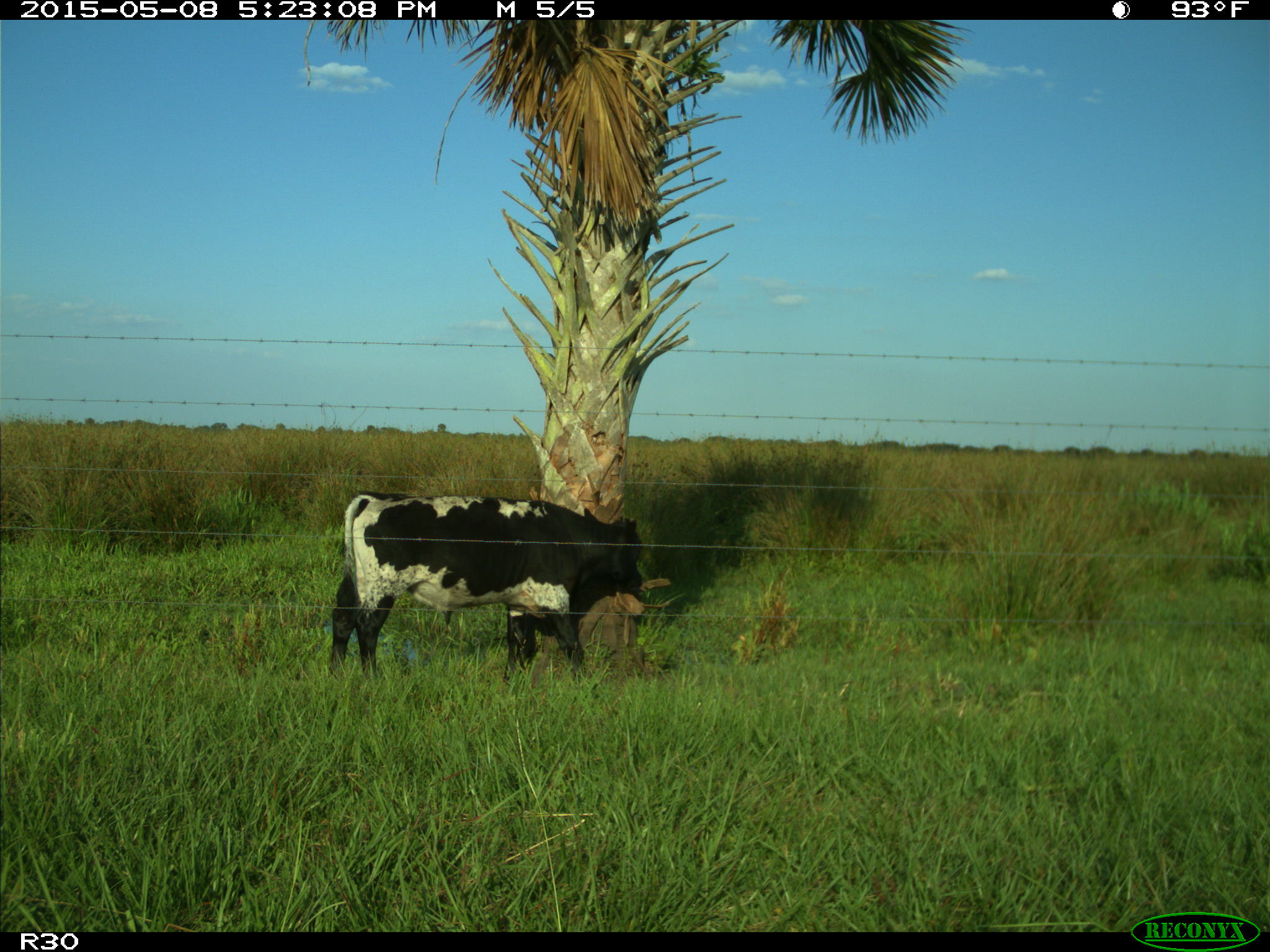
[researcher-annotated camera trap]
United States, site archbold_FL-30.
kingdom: Animalia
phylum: Chordata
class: Mammalia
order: Artiodactyla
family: Bovidae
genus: Bos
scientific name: Bos taurus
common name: domestic cow